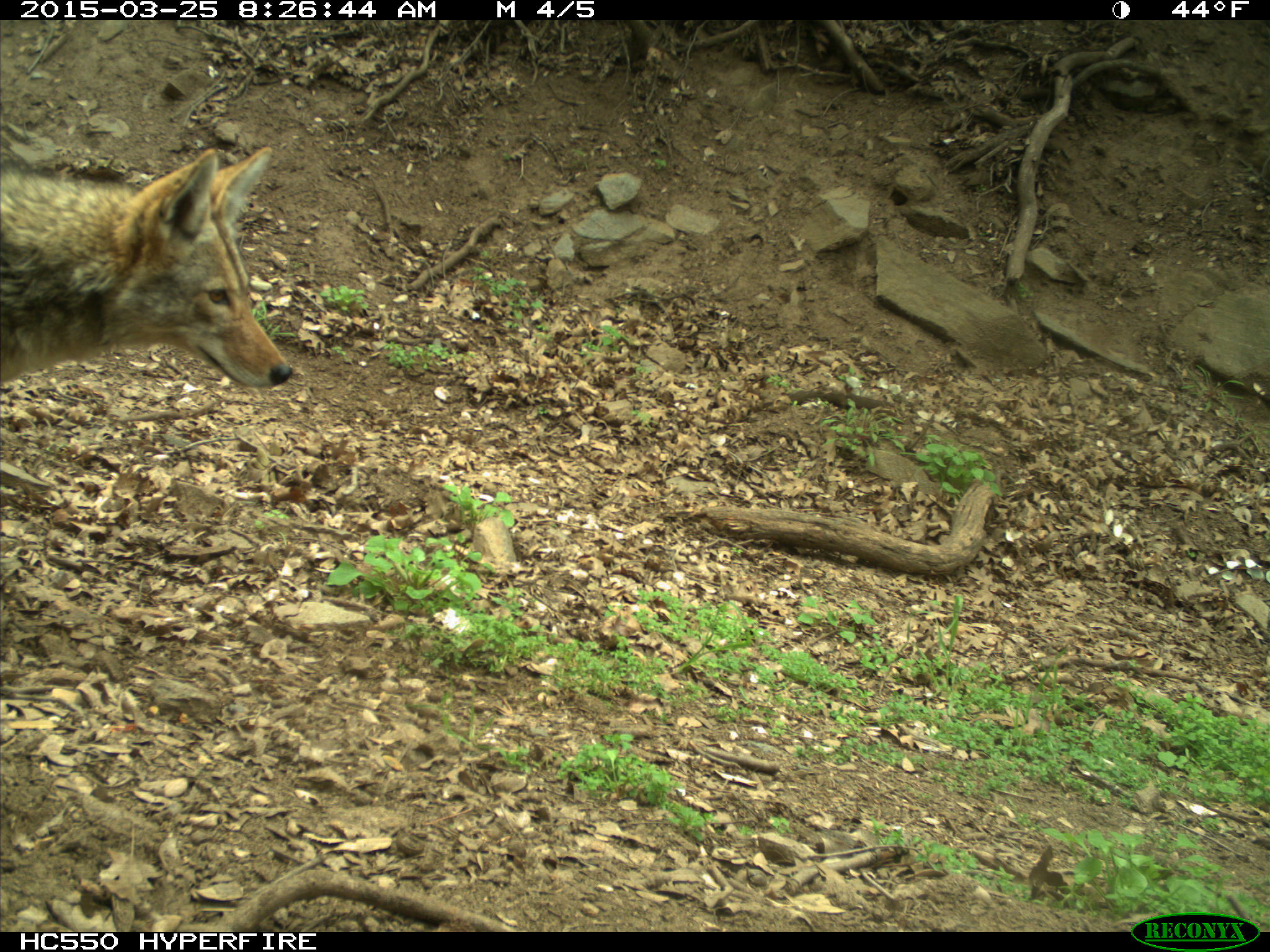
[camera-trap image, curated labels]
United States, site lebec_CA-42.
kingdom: Animalia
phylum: Chordata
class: Mammalia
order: Carnivora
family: Canidae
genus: Canis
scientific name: Canis latrans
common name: coyote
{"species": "Canis latrans (coyote)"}